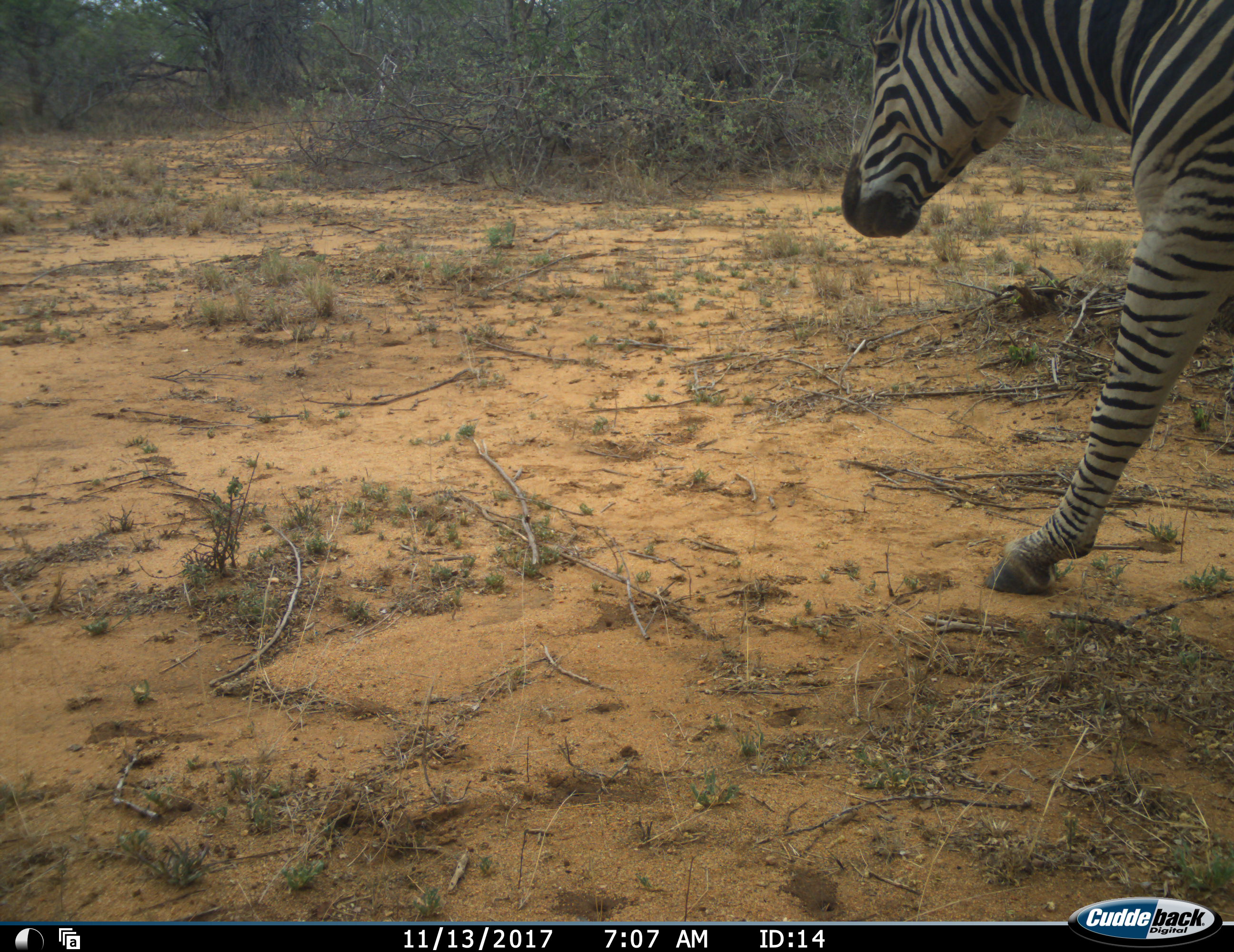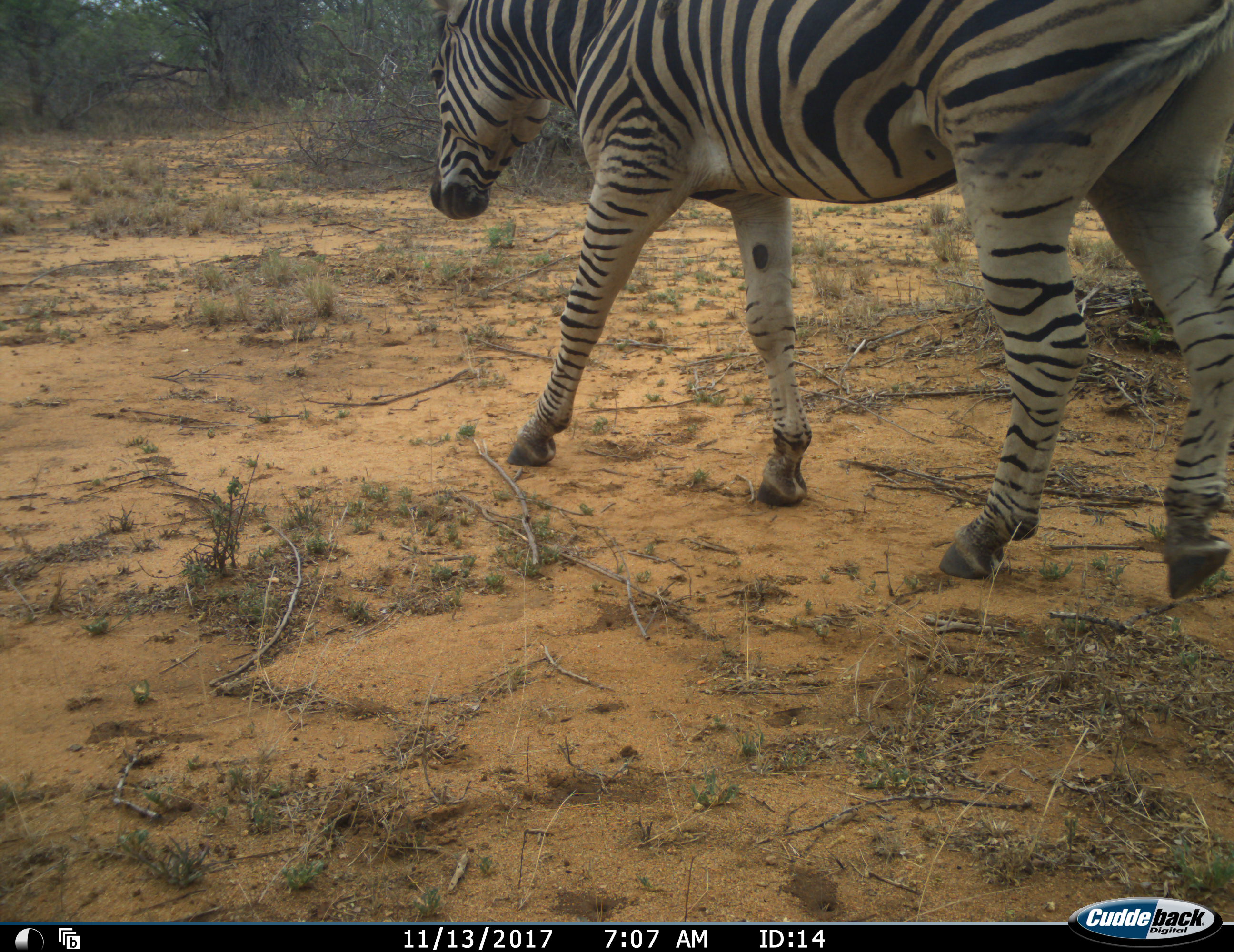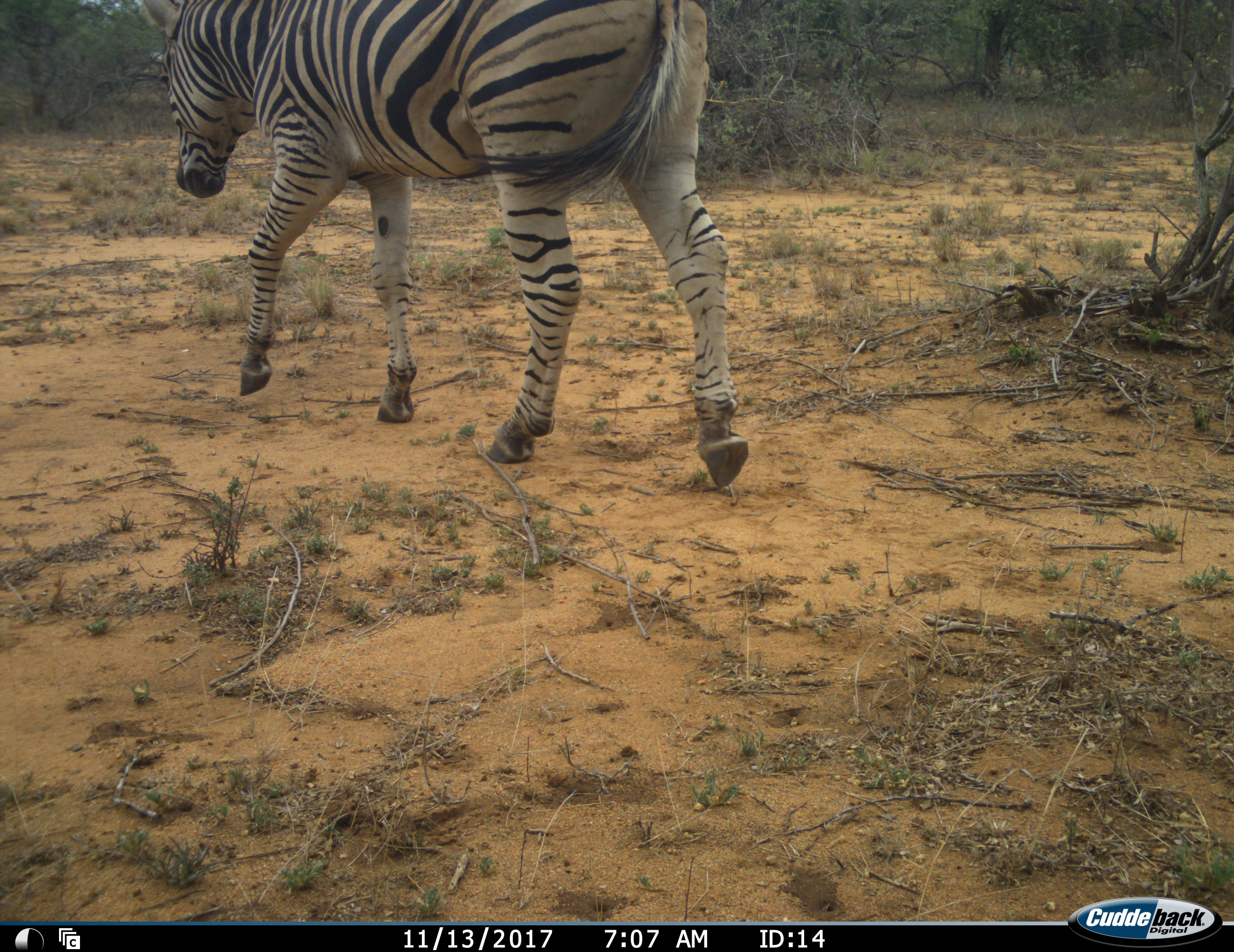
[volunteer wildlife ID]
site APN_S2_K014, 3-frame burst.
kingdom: Animalia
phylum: Chordata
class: Mammalia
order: Perissodactyla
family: Equidae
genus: Equus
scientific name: Equus quagga burchellii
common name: burchell's zebra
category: zebraburchells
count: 1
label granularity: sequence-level